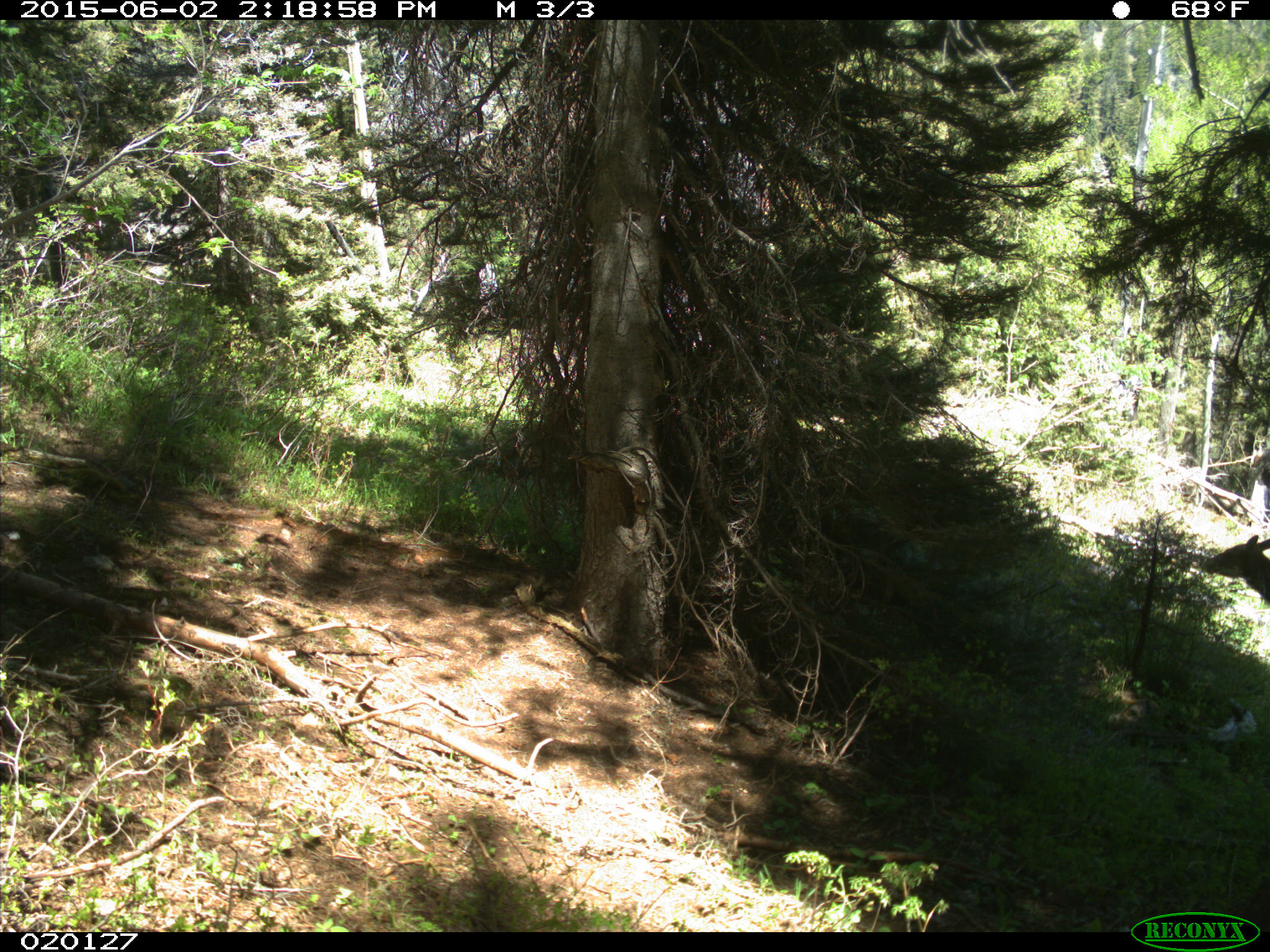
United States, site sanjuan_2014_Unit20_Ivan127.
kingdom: Animalia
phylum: Chordata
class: Mammalia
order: Artiodactyla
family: Cervidae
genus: Odocoileus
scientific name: Odocoileus hemionus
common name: mule deer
Odocoileus hemionus (mule deer).